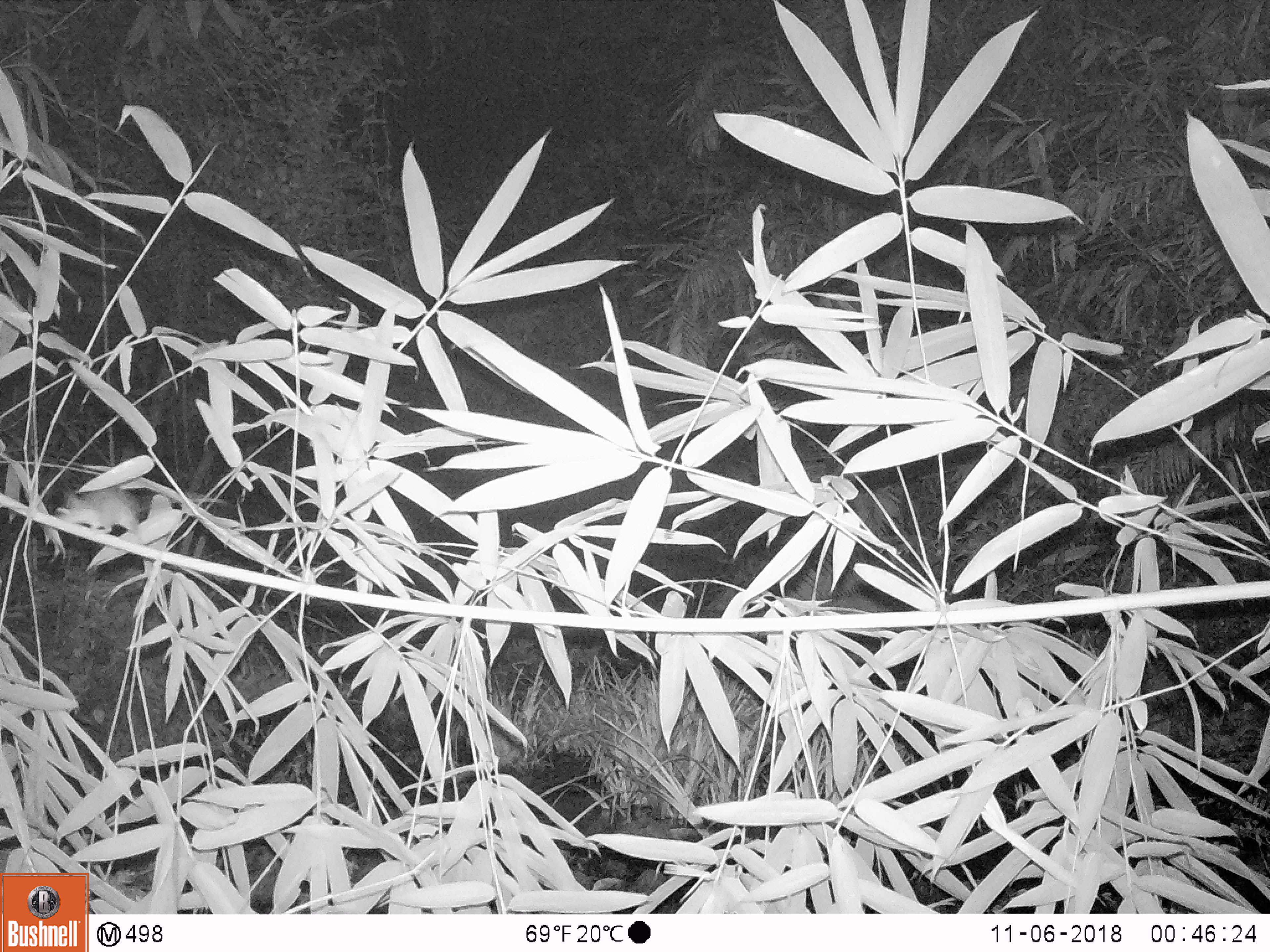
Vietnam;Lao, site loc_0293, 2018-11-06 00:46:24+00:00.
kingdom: Animalia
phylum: Chordata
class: Mammalia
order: Rodentia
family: Muridae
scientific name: Muridae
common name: old-world mice and rats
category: unidentified murid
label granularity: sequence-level